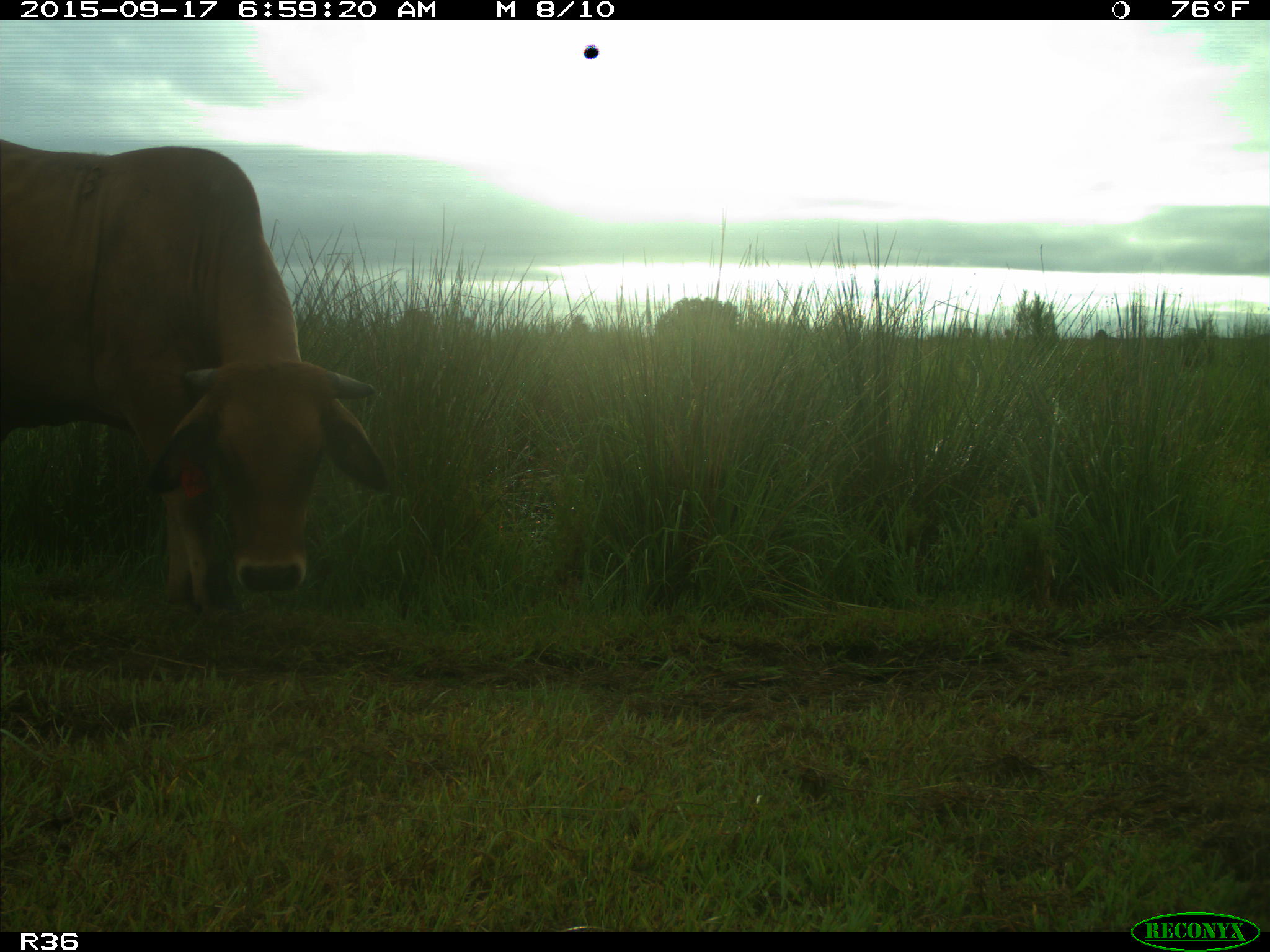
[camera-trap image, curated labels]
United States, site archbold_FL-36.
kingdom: Animalia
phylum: Chordata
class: Mammalia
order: Artiodactyla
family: Bovidae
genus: Bos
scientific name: Bos taurus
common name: domestic cow